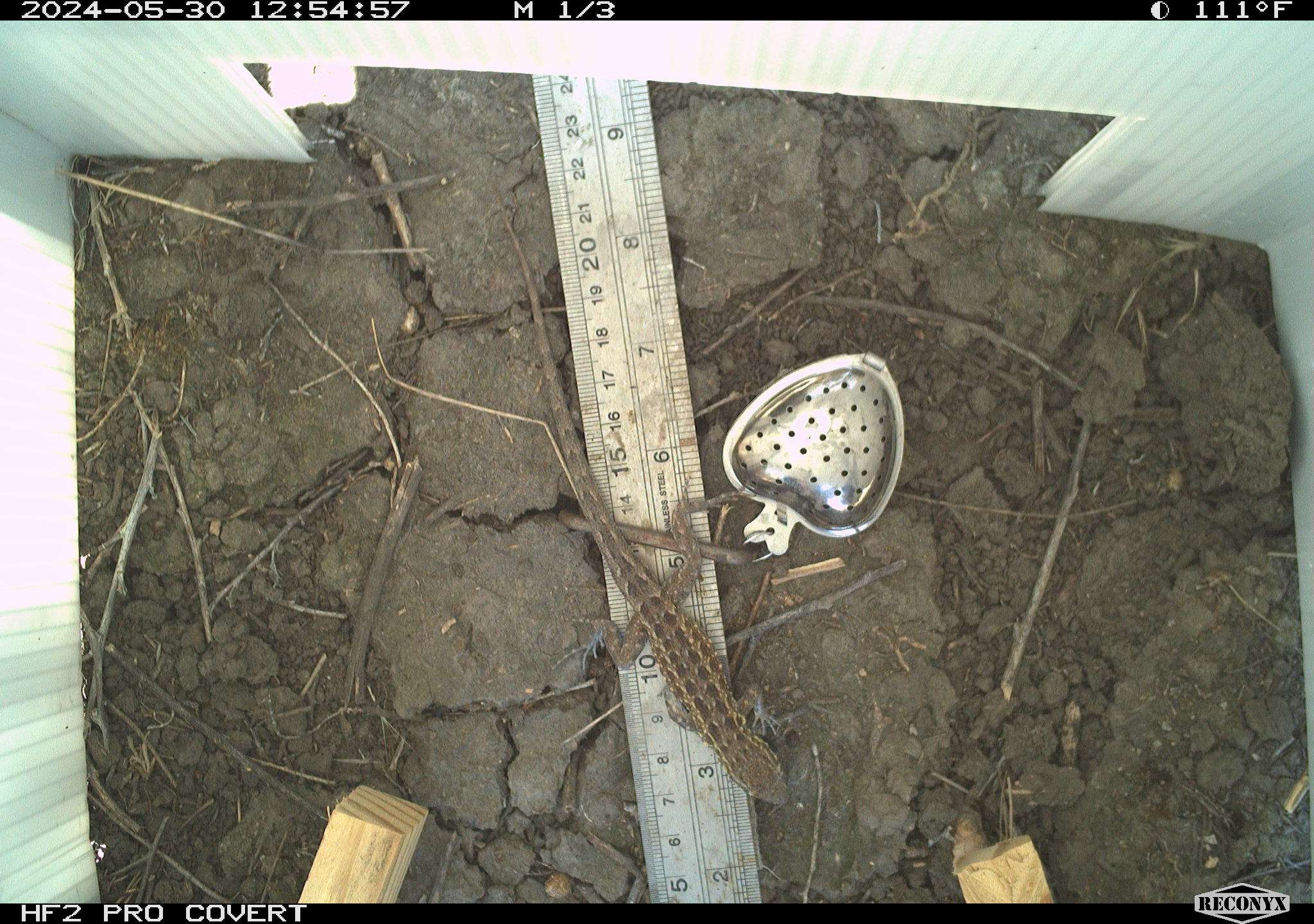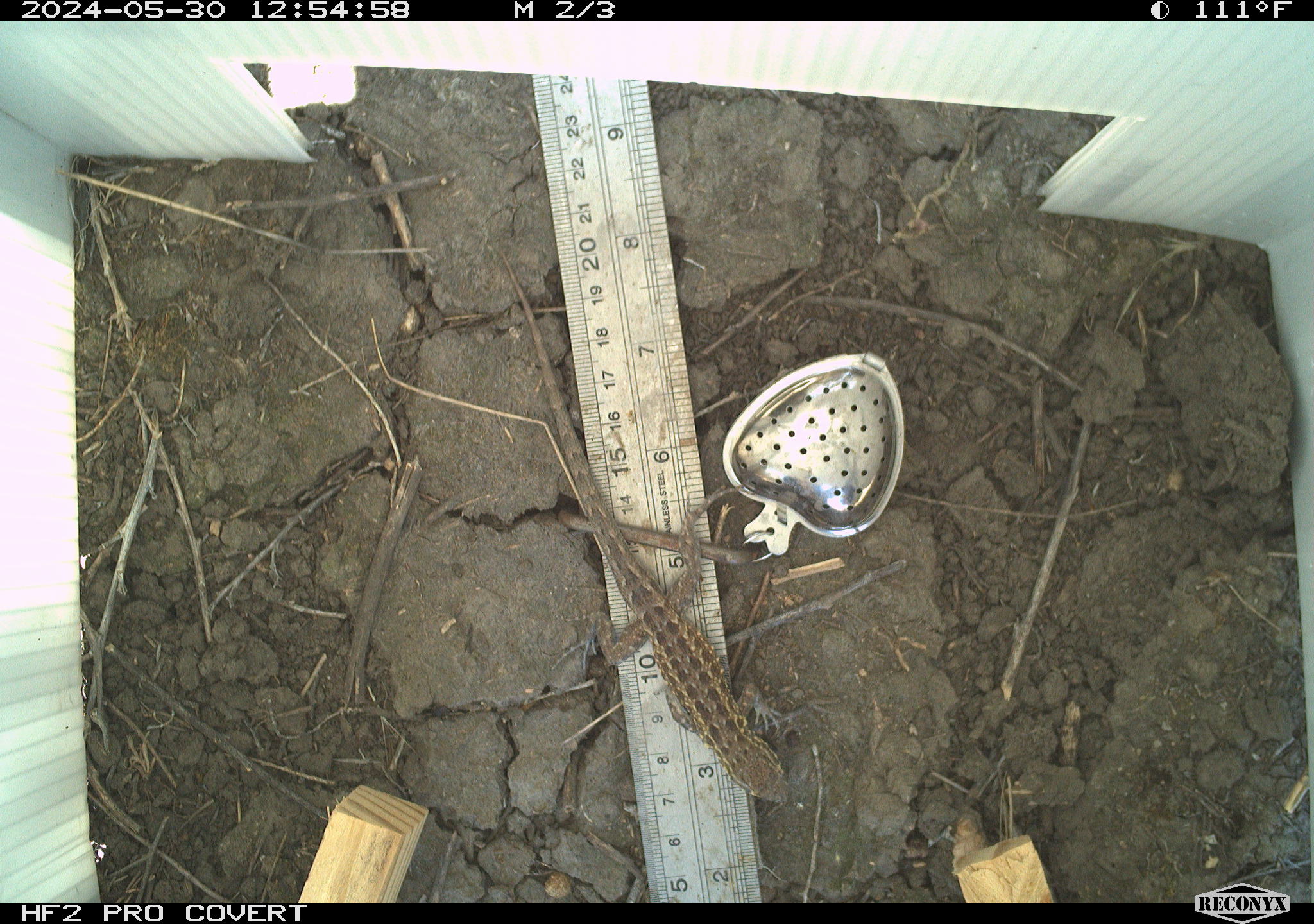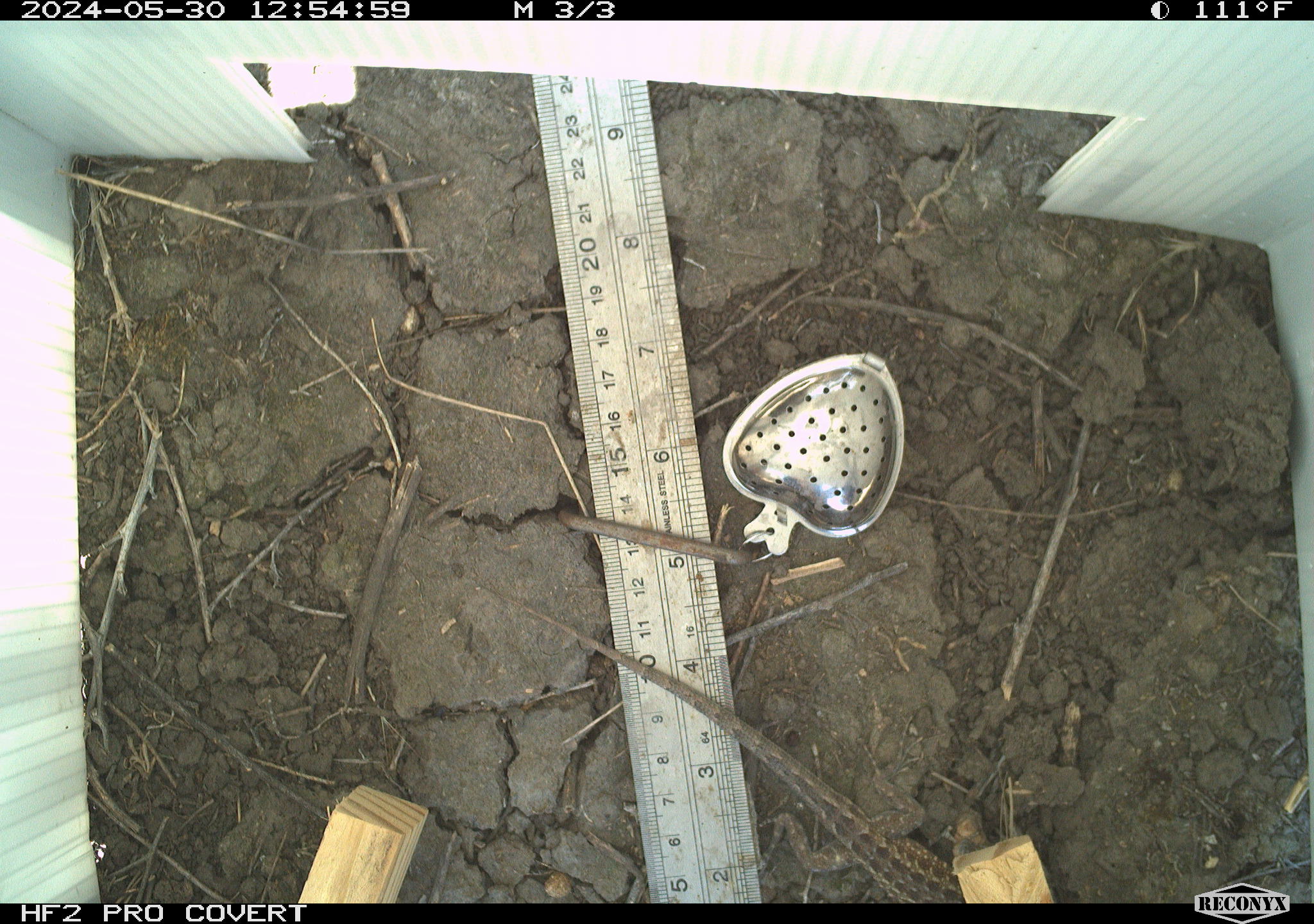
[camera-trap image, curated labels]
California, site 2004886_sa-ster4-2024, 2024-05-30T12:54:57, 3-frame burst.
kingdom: Animalia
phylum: Chordata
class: Reptilia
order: Squamata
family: Phrynosomatidae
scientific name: Phrynosomatidae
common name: phrynosomatid lizards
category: phrynosomatidae family